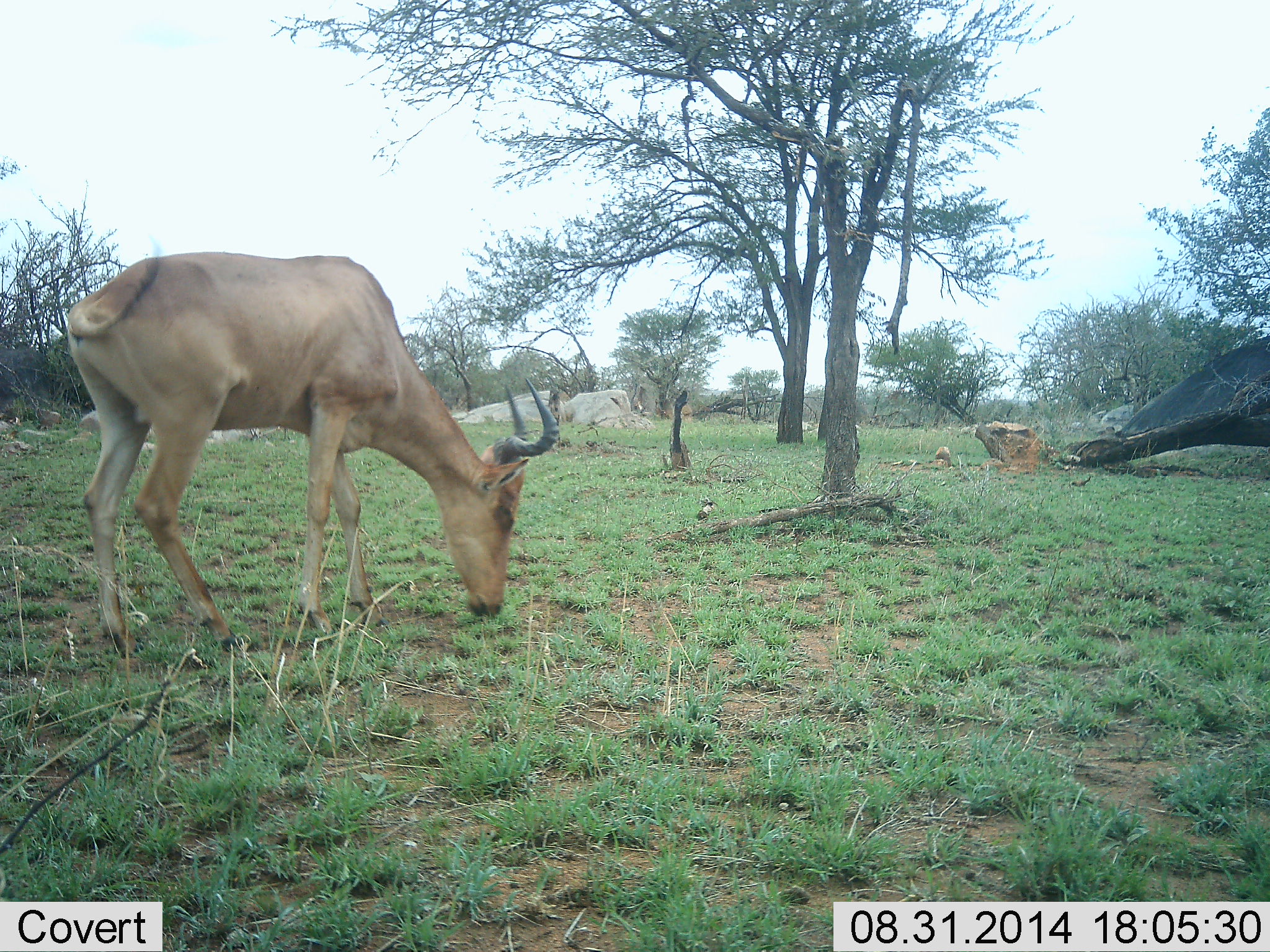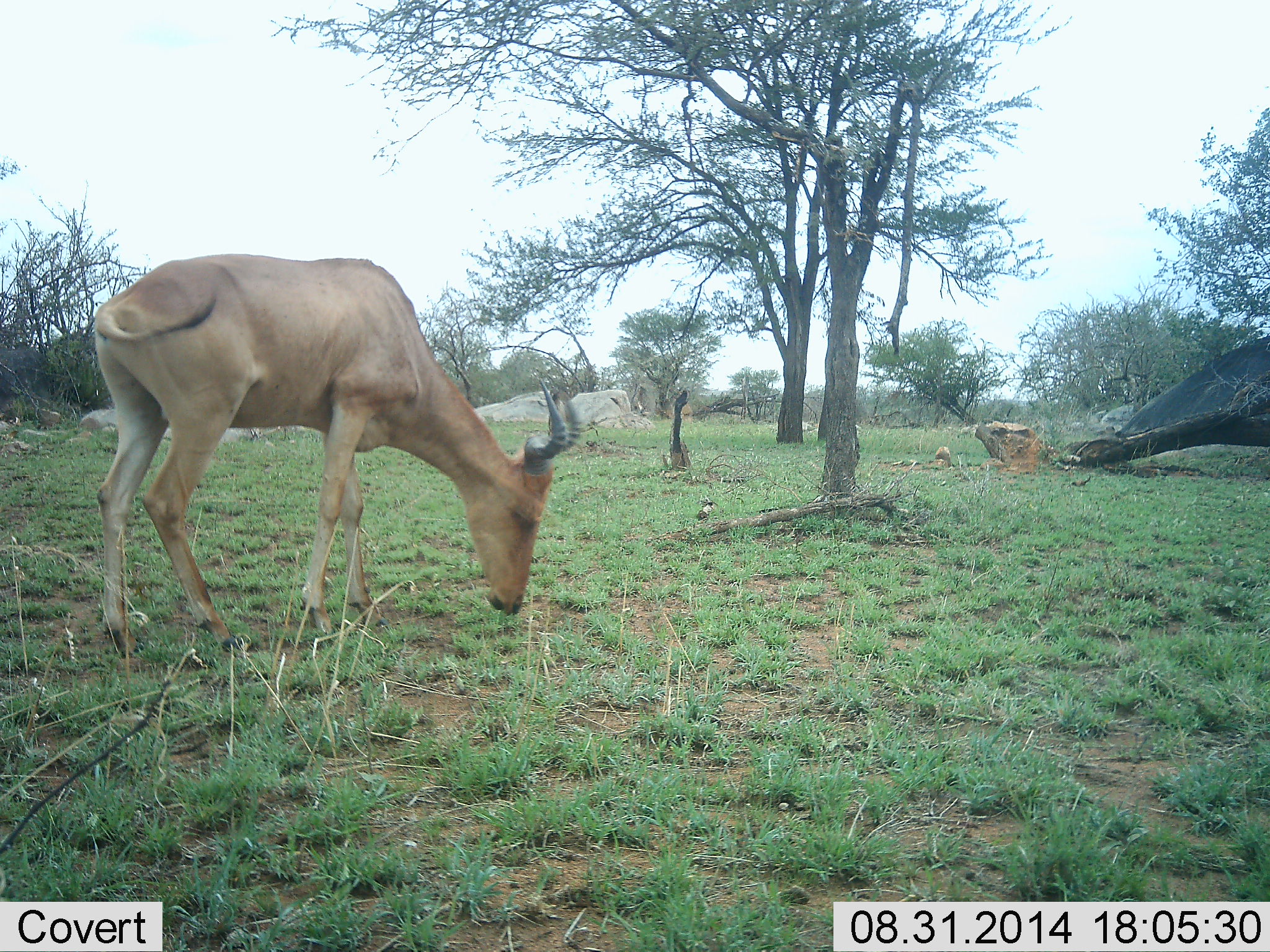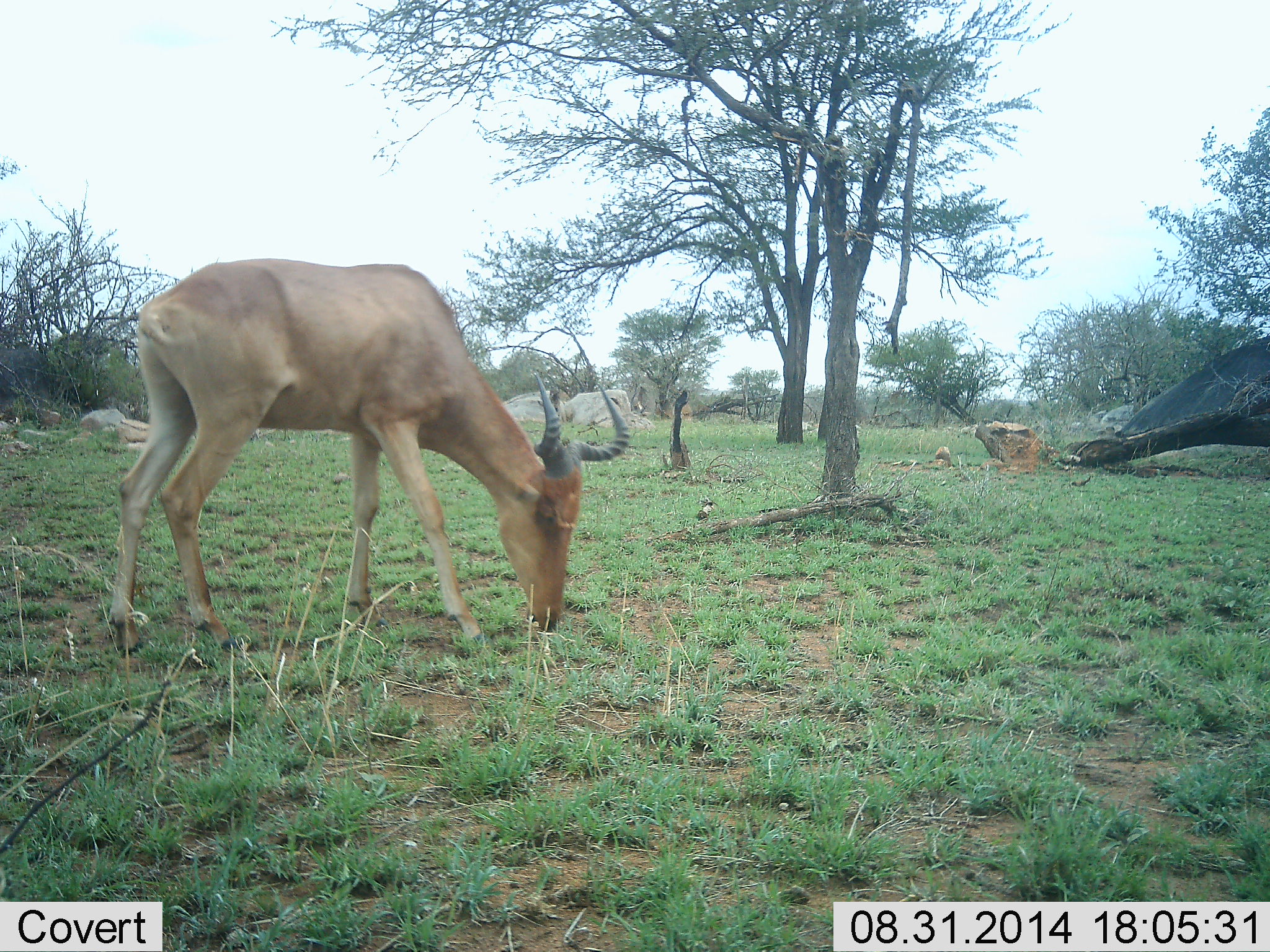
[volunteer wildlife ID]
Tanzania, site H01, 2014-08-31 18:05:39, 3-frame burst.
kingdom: Animalia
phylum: Chordata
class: Mammalia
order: Artiodactyla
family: Bovidae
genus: Alcelaphus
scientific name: Alcelaphus buselaphus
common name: hartebeest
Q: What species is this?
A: Hartebeest (Alcelaphus buselaphus).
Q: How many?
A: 1.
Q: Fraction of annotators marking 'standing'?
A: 10%.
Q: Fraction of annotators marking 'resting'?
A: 0%.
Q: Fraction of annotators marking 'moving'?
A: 10%.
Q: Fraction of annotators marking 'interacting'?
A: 0%.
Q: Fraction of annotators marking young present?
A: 0%.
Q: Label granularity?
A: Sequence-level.